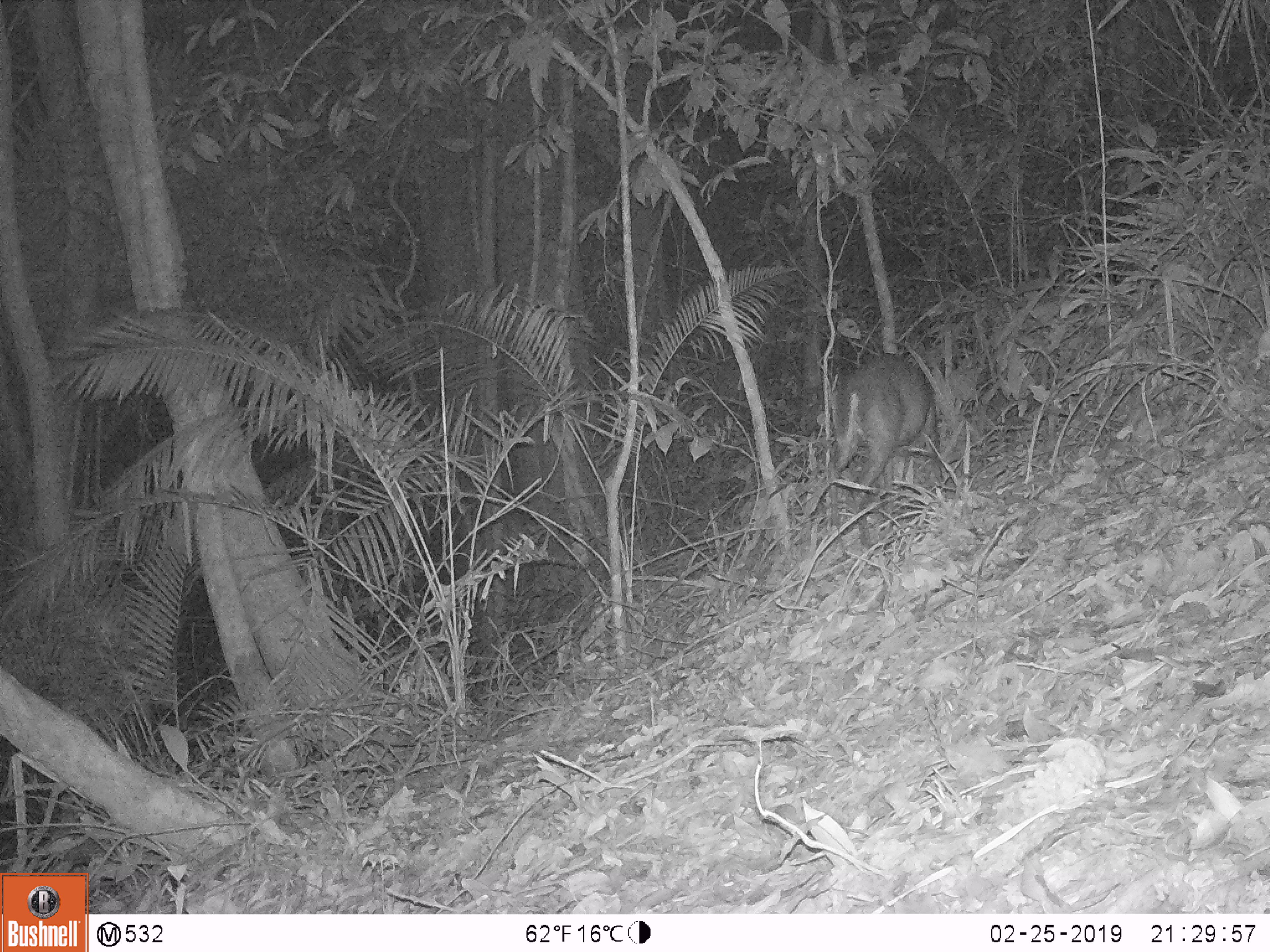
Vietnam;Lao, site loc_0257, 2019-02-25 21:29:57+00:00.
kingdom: Animalia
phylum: Chordata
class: Mammalia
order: Artiodactyla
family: Cervidae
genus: Muntiacus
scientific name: Muntiacus rooseveltorum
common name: roosevelt's muntjac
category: roosevelts muntjac group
Roosevelts muntjac group (roosevelt's muntjac) (Muntiacus rooseveltorum). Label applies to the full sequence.